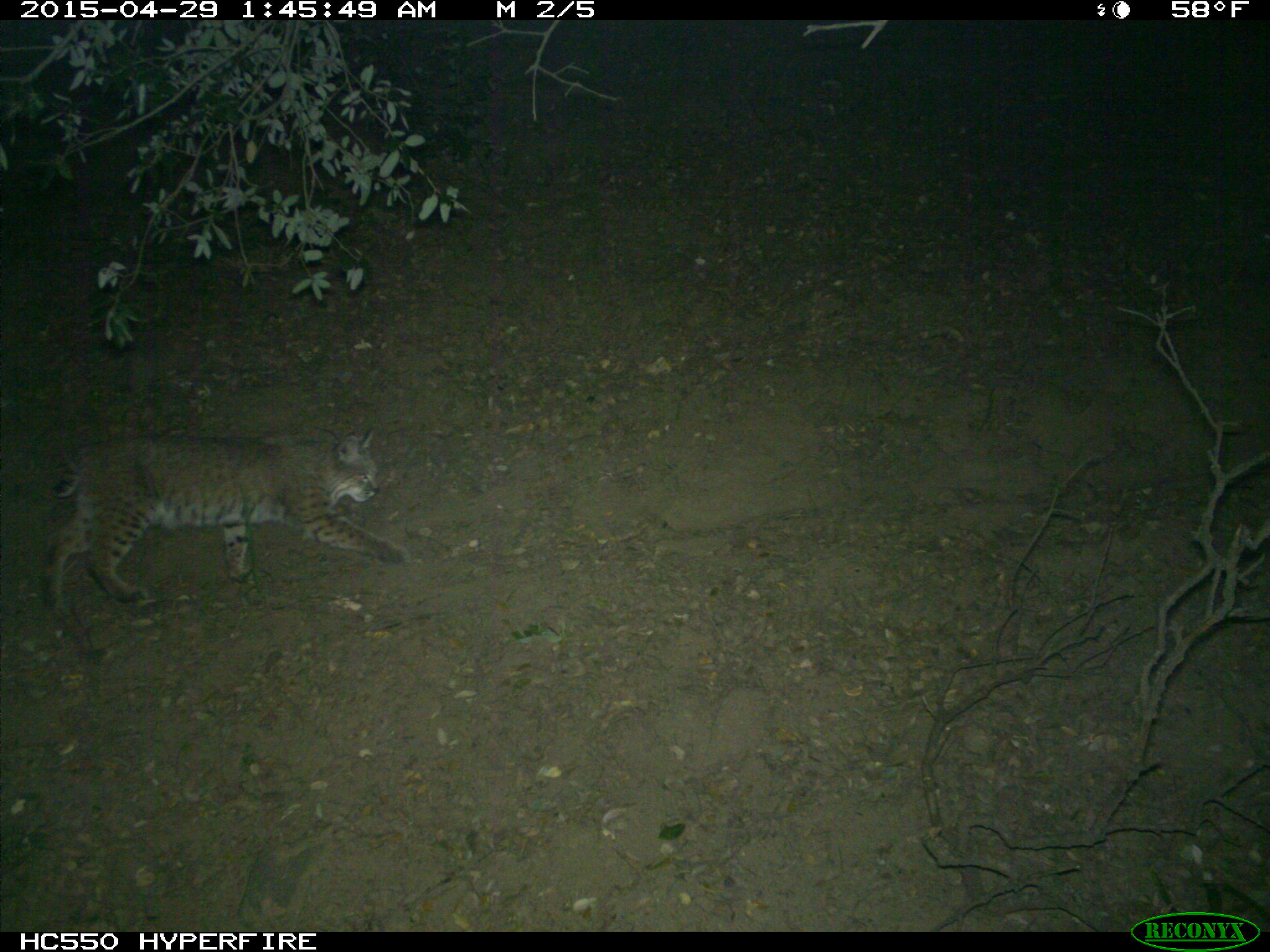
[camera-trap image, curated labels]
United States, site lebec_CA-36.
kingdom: Animalia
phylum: Chordata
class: Mammalia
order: Carnivora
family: Felidae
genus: Lynx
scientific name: Lynx rufus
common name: bobcat